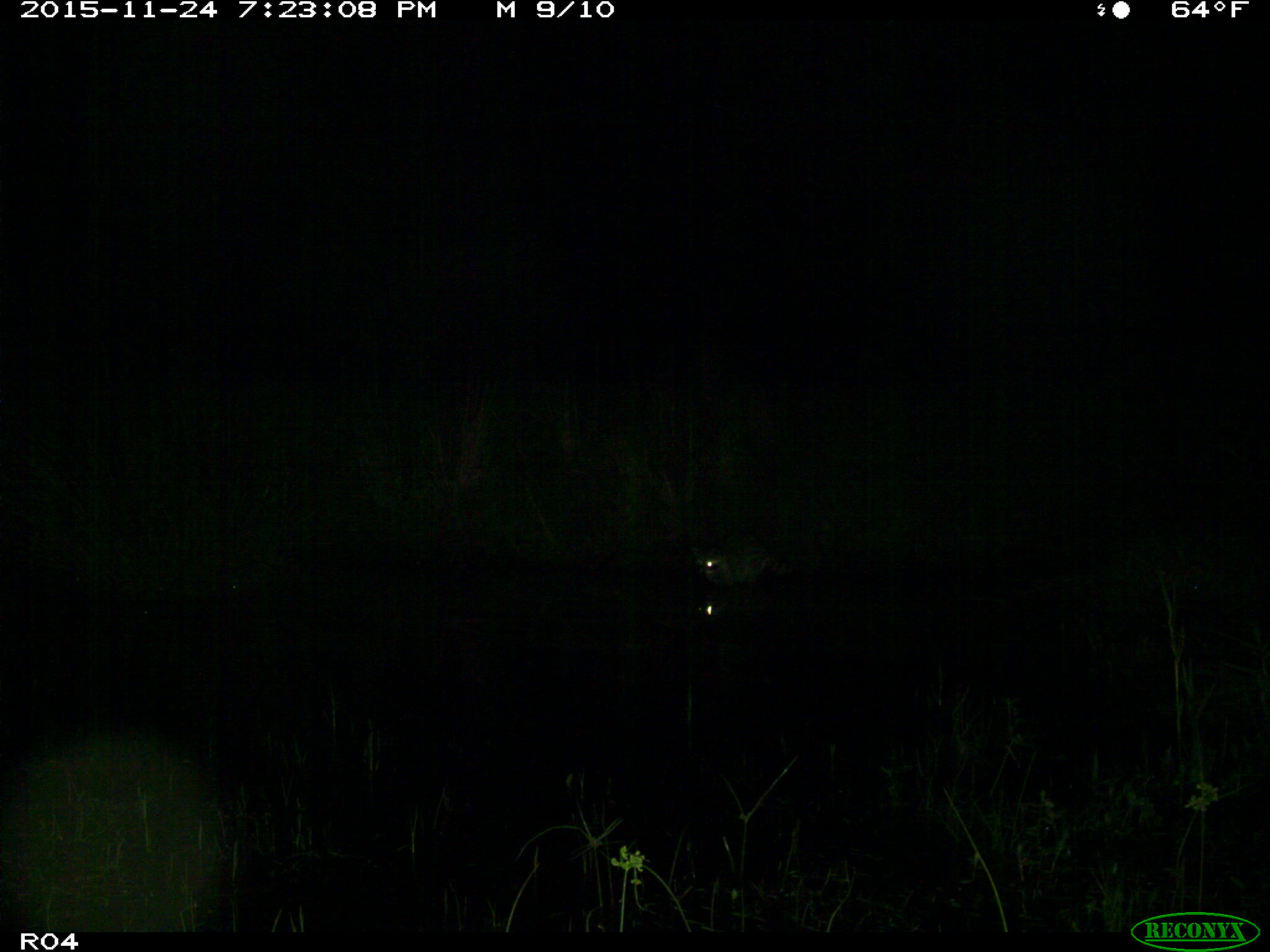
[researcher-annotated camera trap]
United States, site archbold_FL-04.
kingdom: Animalia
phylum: Chordata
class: Mammalia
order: Carnivora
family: Procyonidae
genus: Procyon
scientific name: Procyon lotor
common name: common raccoon